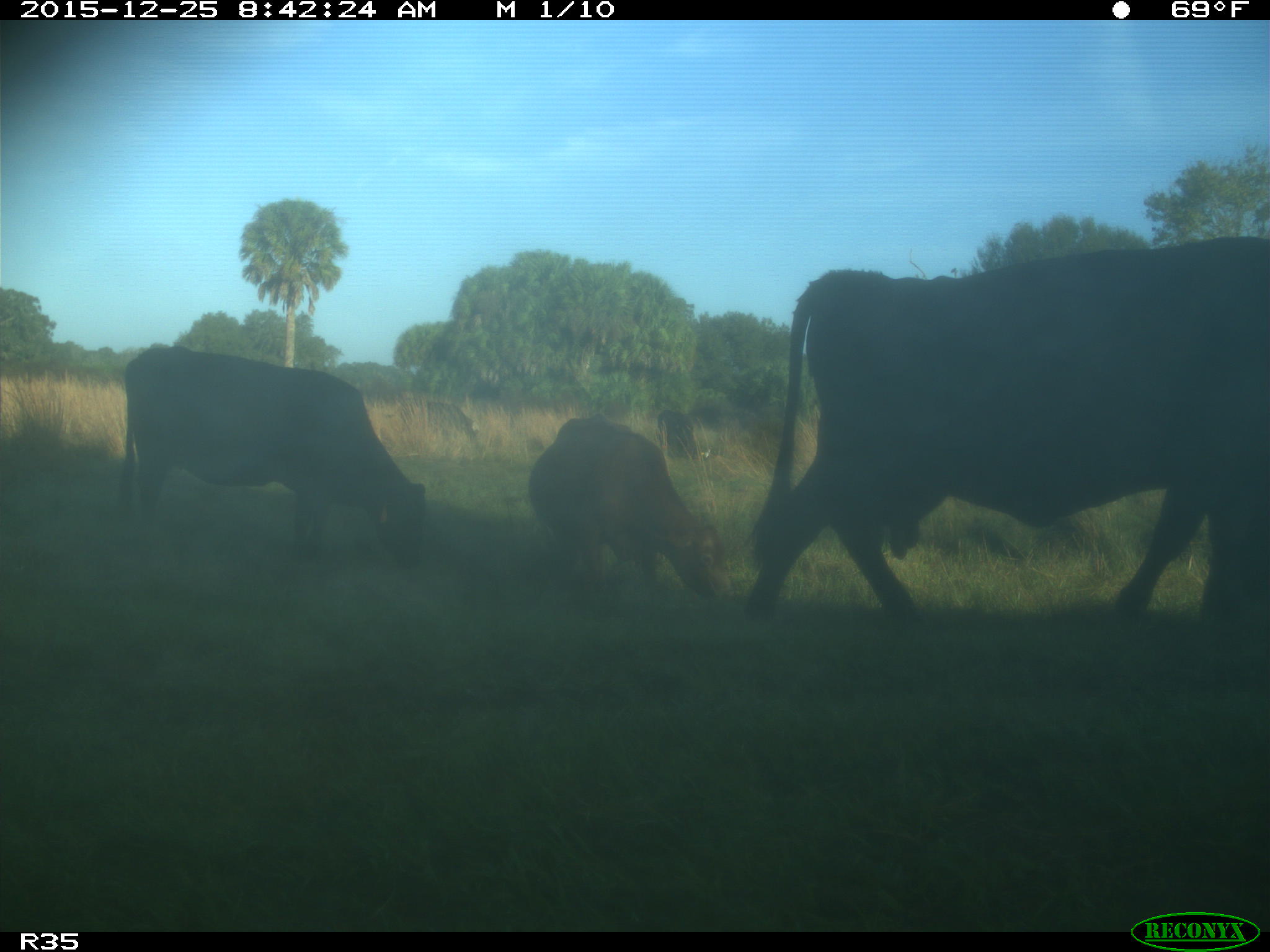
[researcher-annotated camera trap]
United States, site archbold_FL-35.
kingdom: Animalia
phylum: Chordata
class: Mammalia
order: Artiodactyla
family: Bovidae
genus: Bos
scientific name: Bos taurus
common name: domestic cow